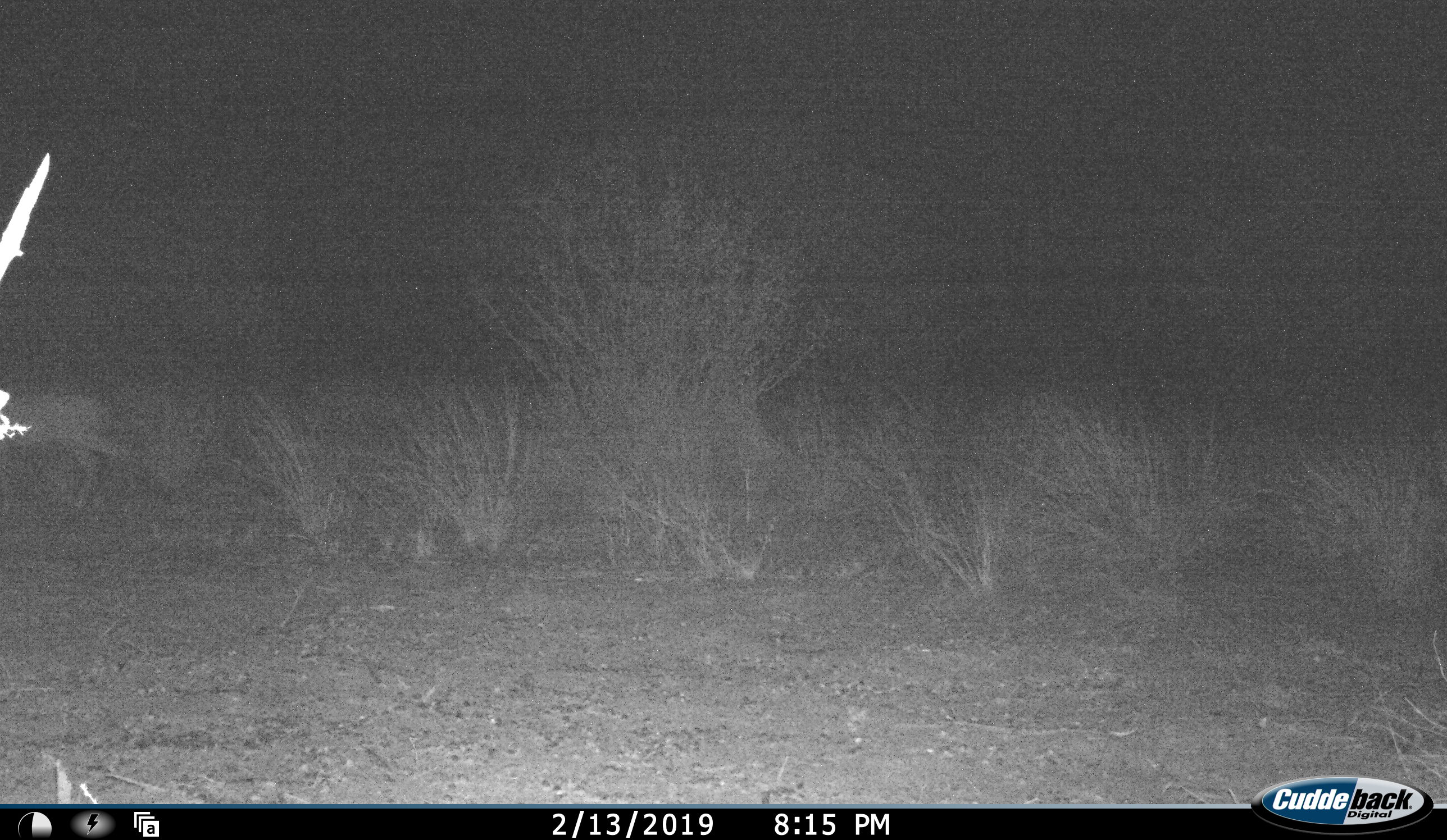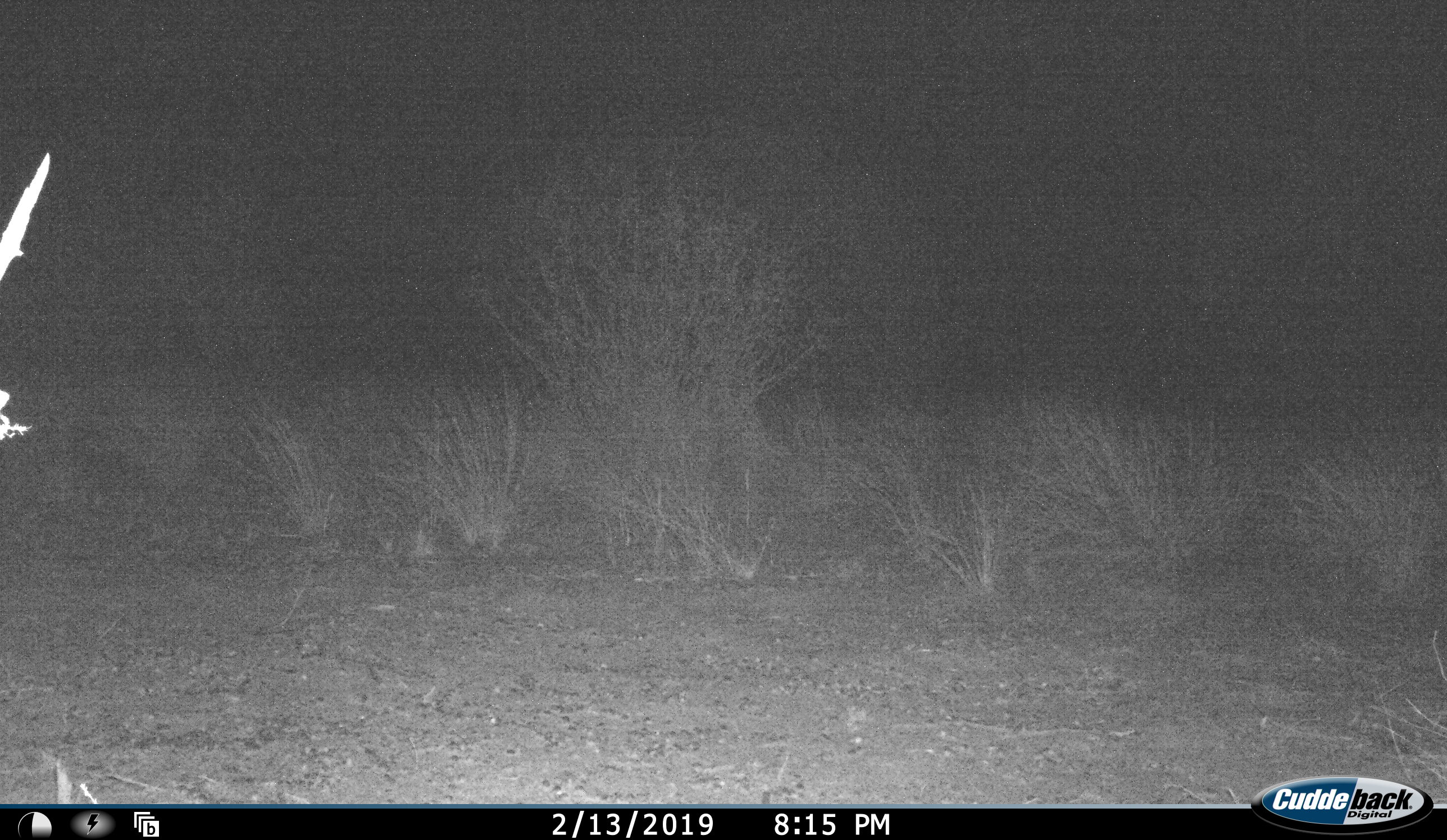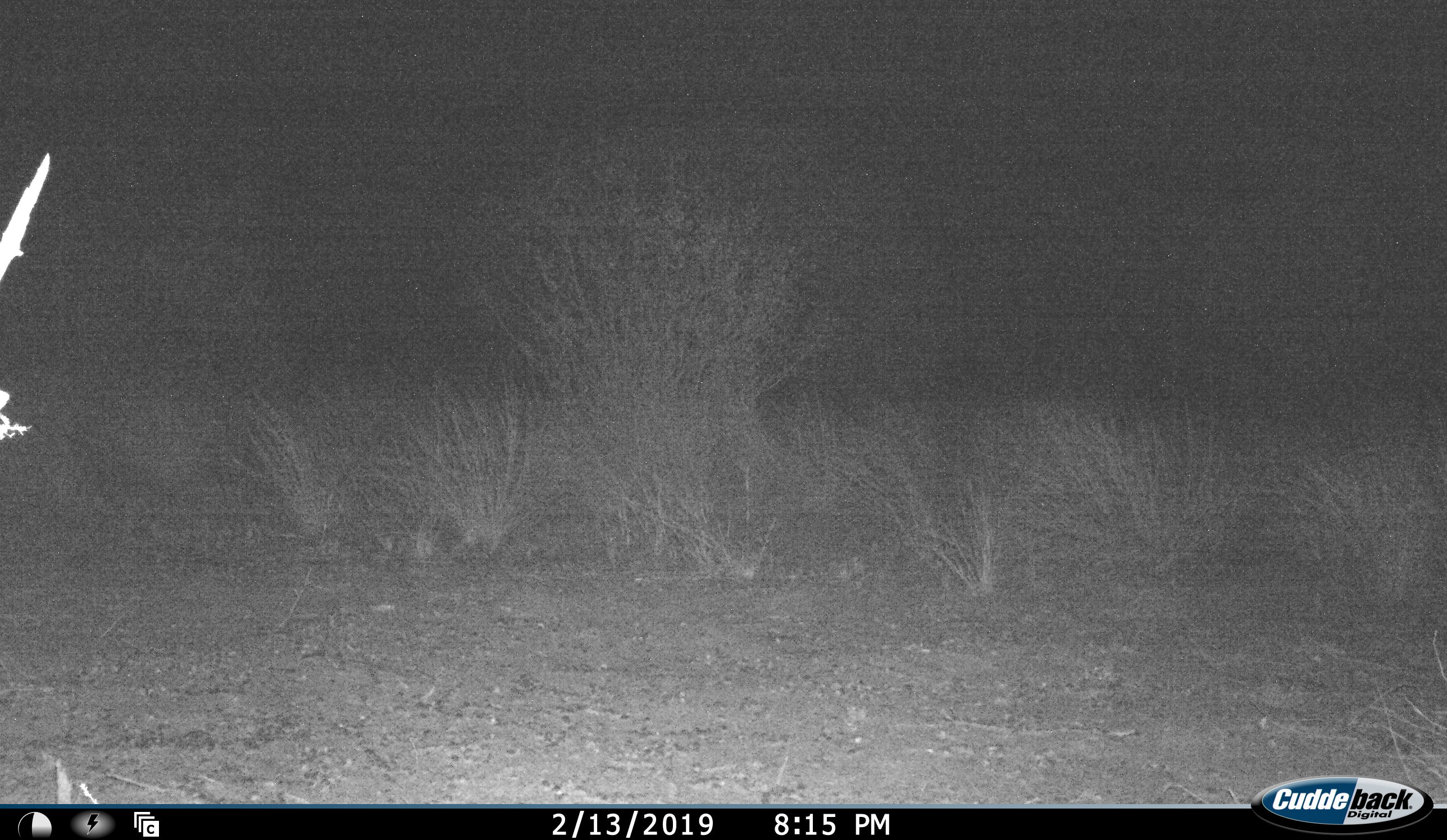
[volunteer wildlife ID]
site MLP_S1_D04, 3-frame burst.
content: unidentified animal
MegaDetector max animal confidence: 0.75